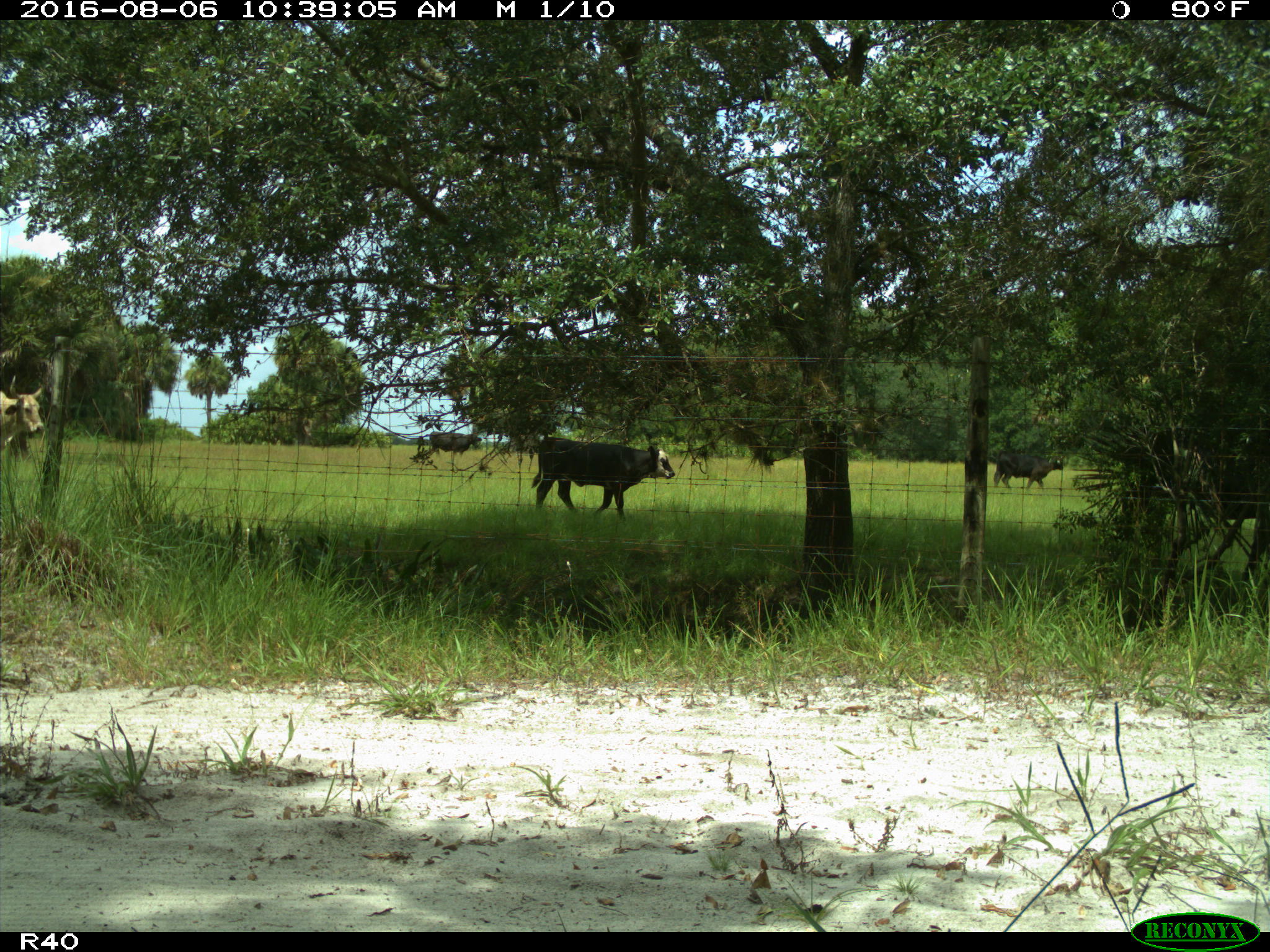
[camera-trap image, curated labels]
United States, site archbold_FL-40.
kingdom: Animalia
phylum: Chordata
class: Mammalia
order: Artiodactyla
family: Bovidae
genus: Bos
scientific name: Bos taurus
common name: domestic cow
Bos taurus (domestic cow).